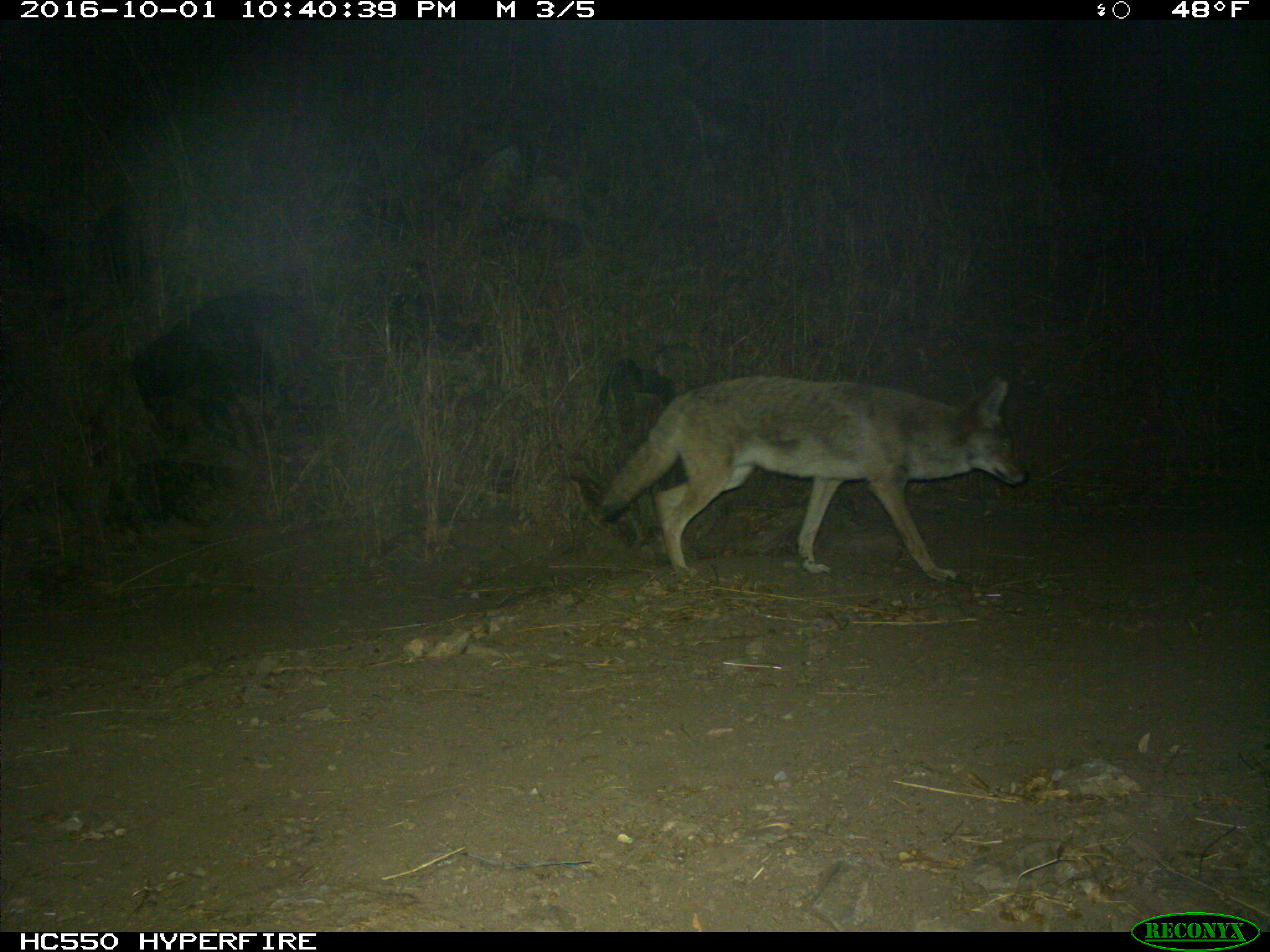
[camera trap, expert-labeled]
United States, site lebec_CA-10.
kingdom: Animalia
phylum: Chordata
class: Mammalia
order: Carnivora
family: Canidae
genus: Canis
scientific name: Canis latrans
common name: coyote